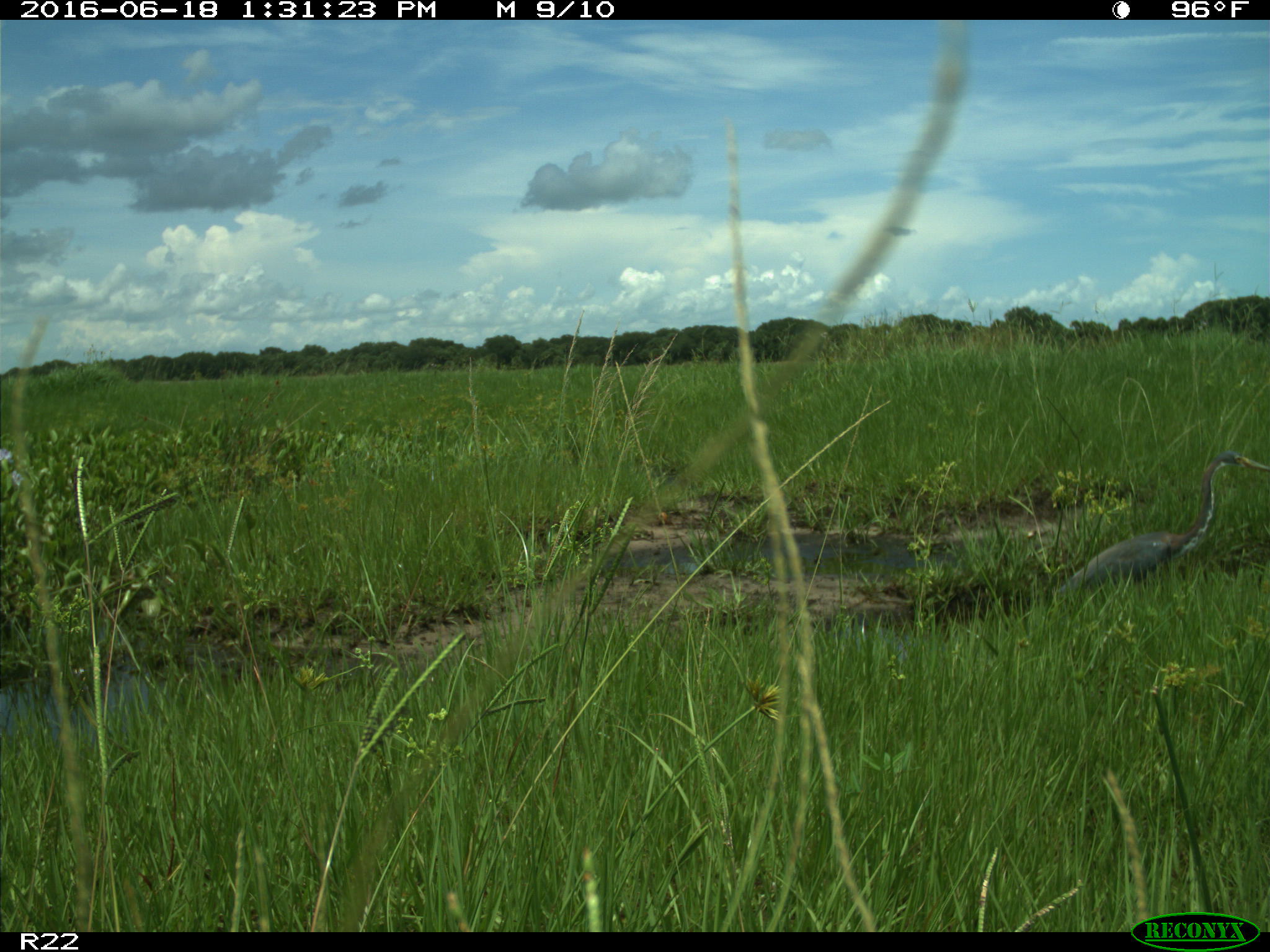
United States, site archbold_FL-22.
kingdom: Animalia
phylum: Chordata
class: Aves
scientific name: Aves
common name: birds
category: unidentified bird